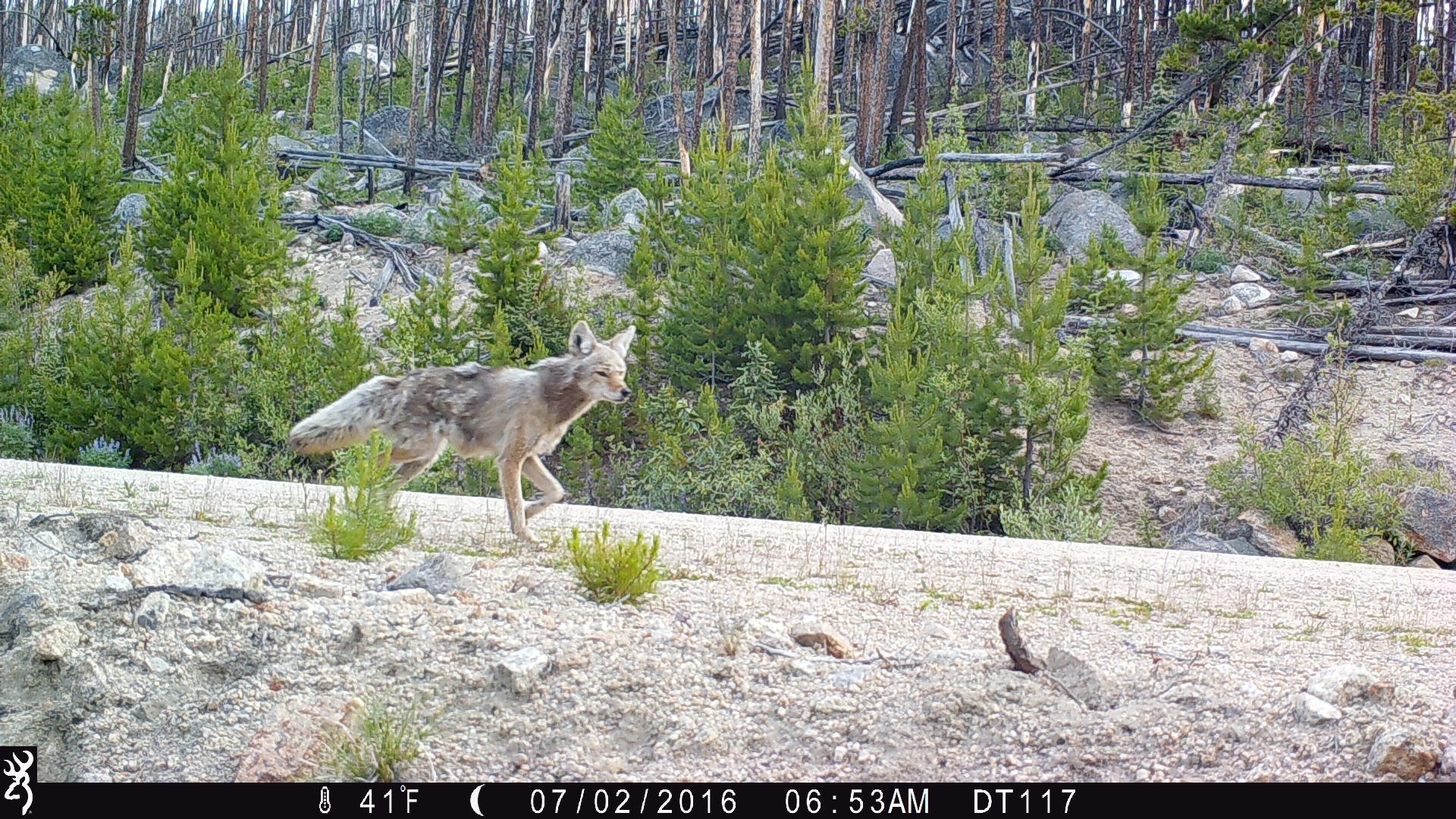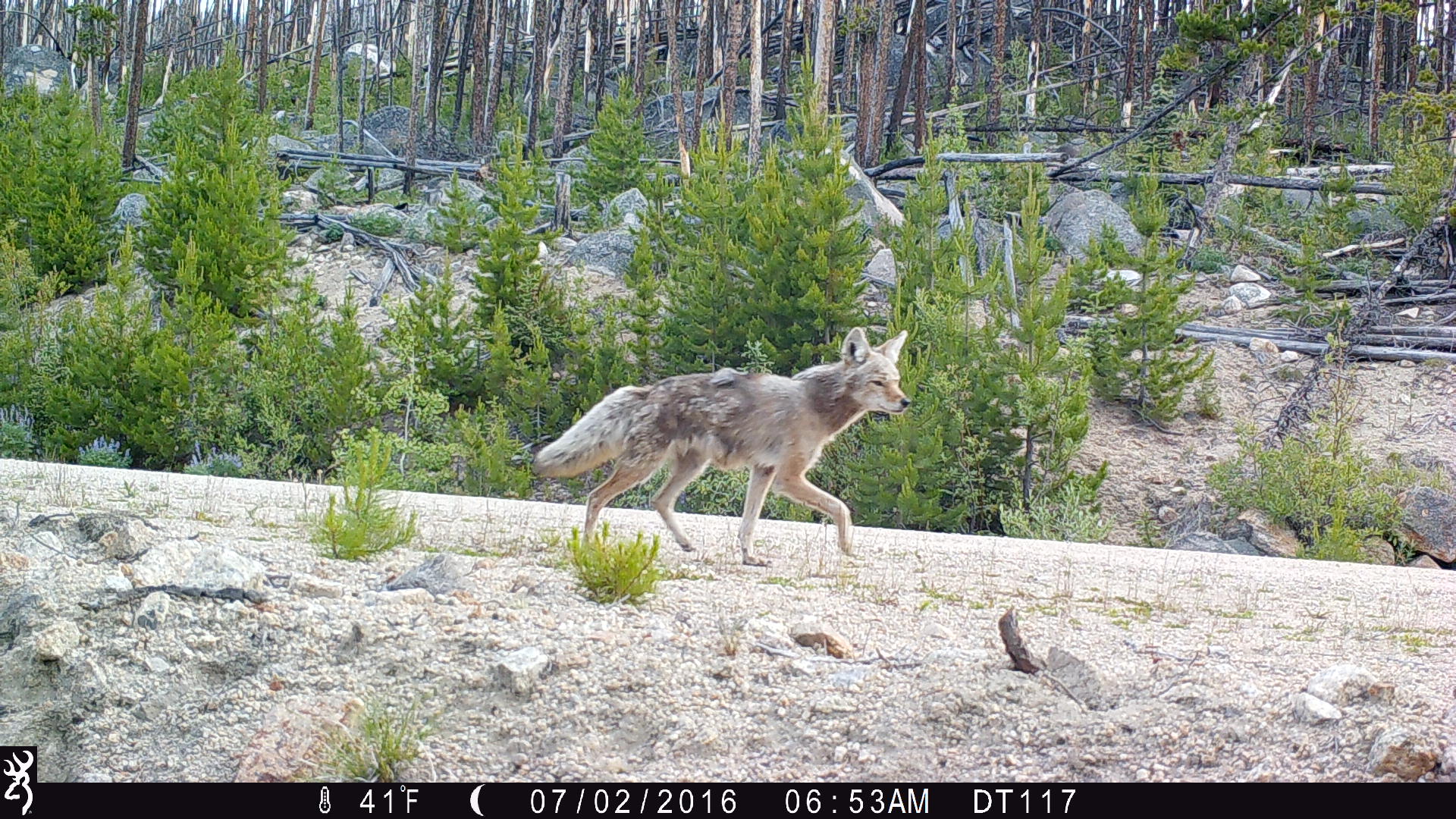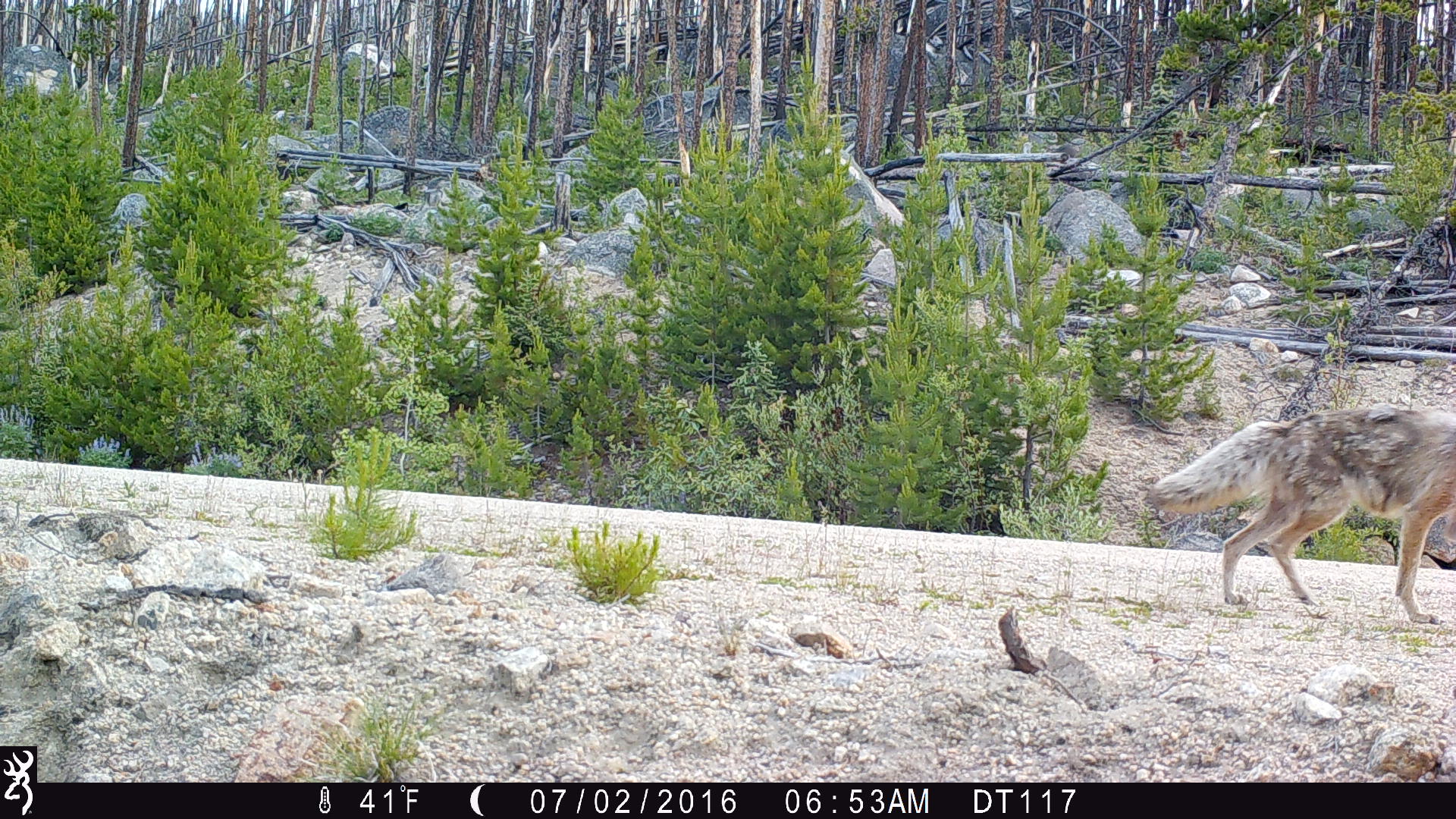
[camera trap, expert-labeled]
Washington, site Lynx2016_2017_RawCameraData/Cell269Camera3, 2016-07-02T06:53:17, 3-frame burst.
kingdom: Animalia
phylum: Chordata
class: Mammalia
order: Carnivora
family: Canidae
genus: Canis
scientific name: Canis latrans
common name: coyote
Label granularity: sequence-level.